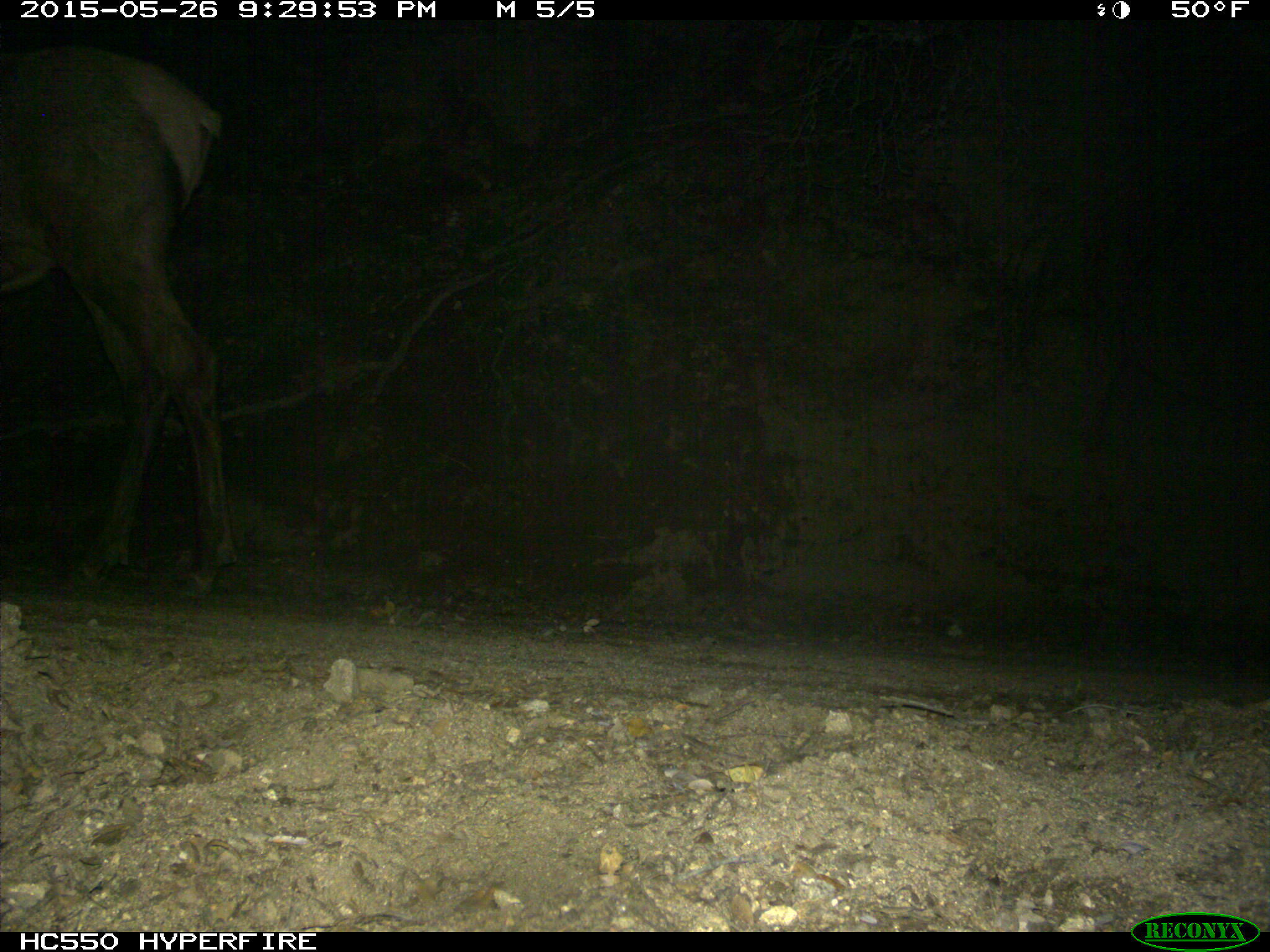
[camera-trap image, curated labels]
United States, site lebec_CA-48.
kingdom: Animalia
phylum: Chordata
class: Mammalia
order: Artiodactyla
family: Cervidae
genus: Cervus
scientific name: Cervus canadensis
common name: elk